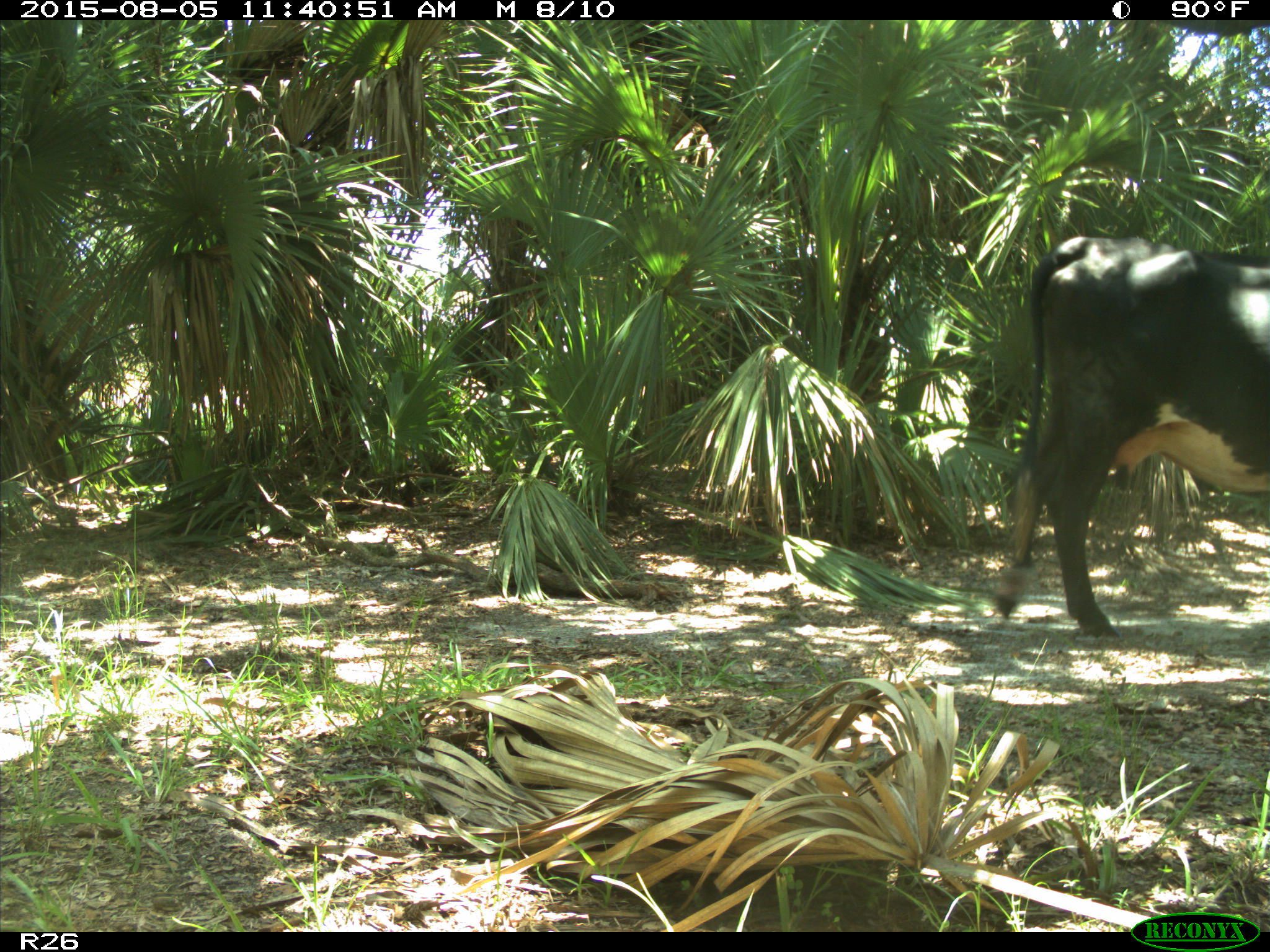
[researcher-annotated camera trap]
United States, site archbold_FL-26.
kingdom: Animalia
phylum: Chordata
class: Mammalia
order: Artiodactyla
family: Bovidae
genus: Bos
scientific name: Bos taurus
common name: domestic cow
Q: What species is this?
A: Bos taurus (domestic cow).